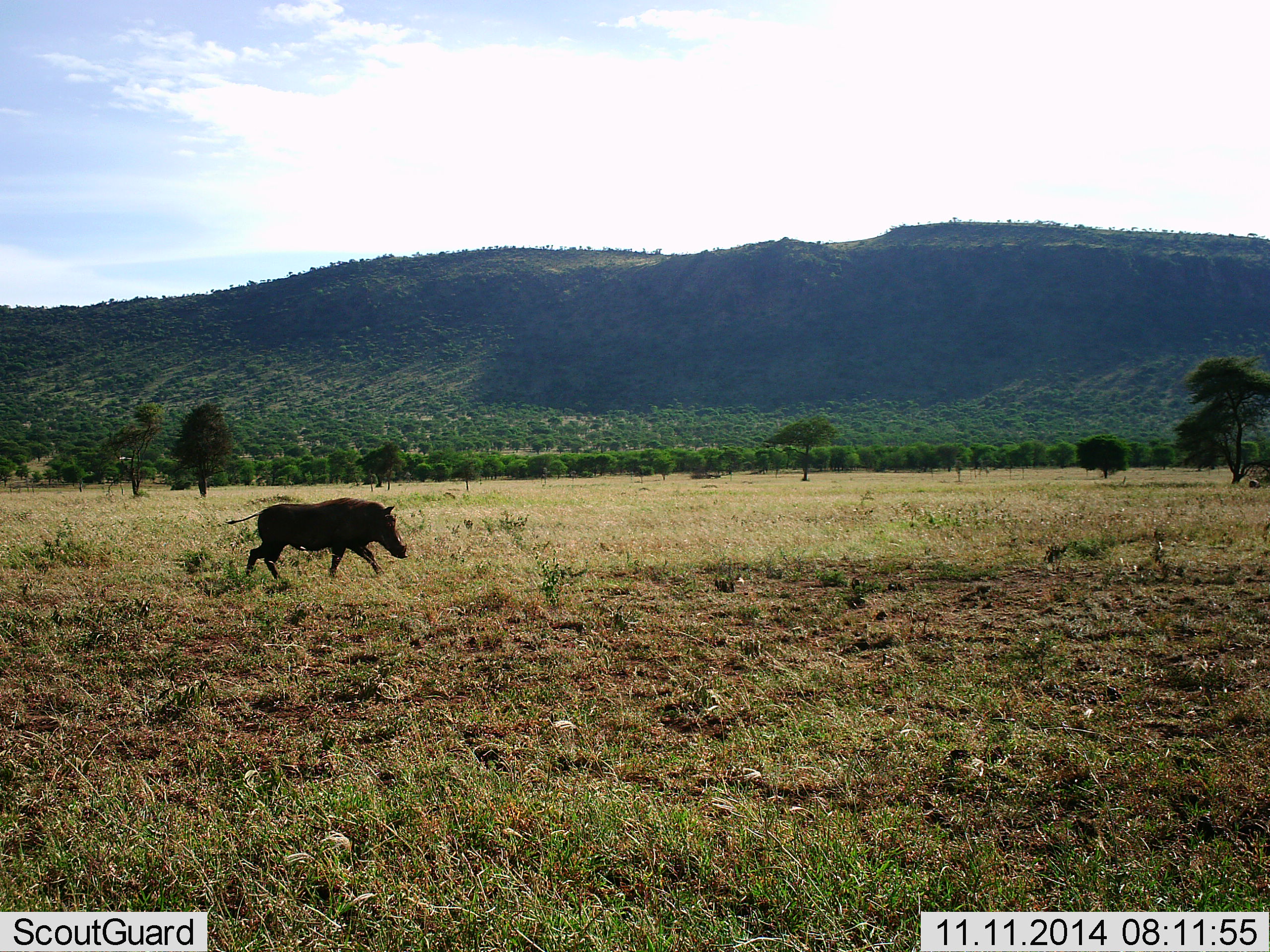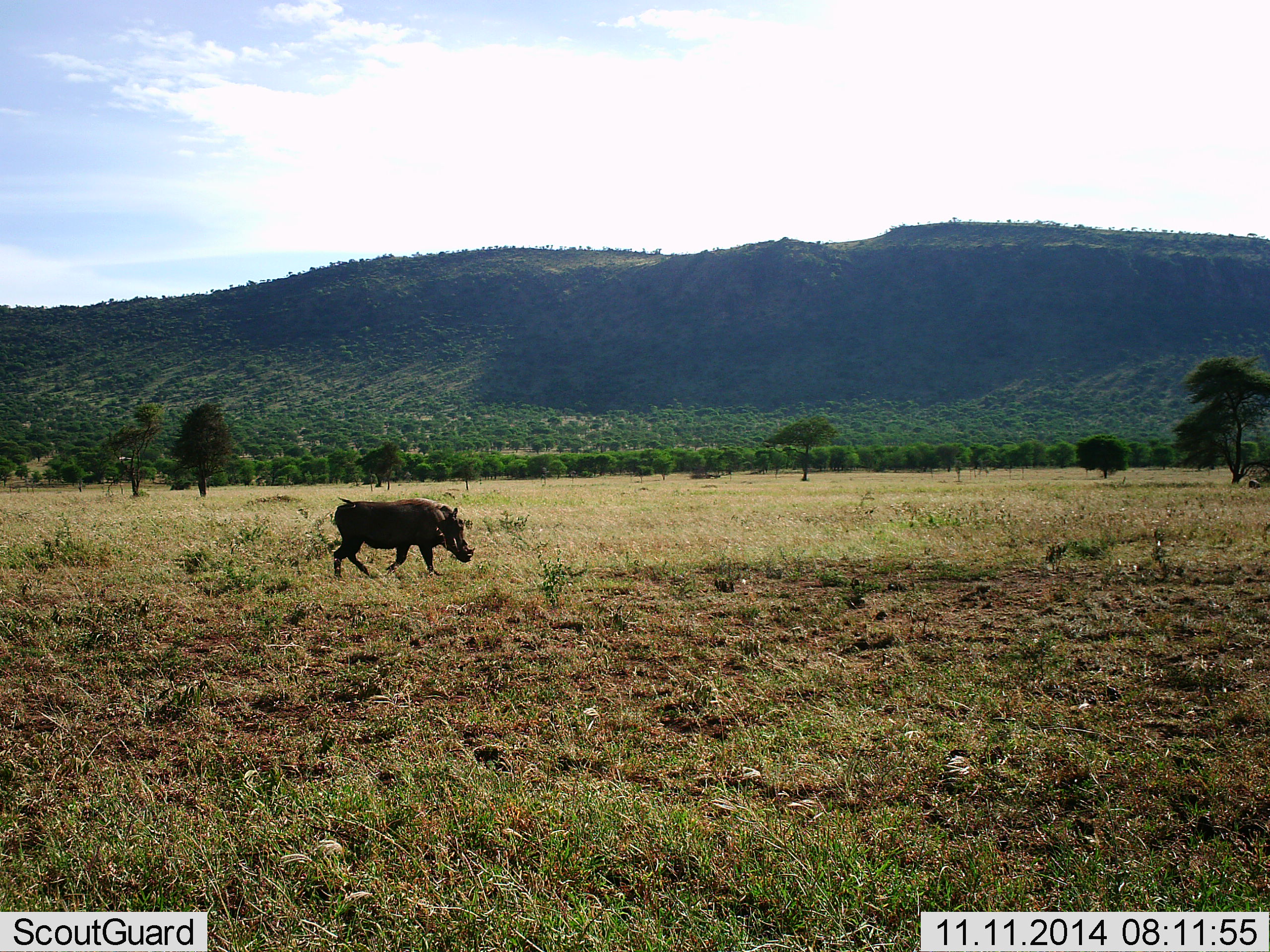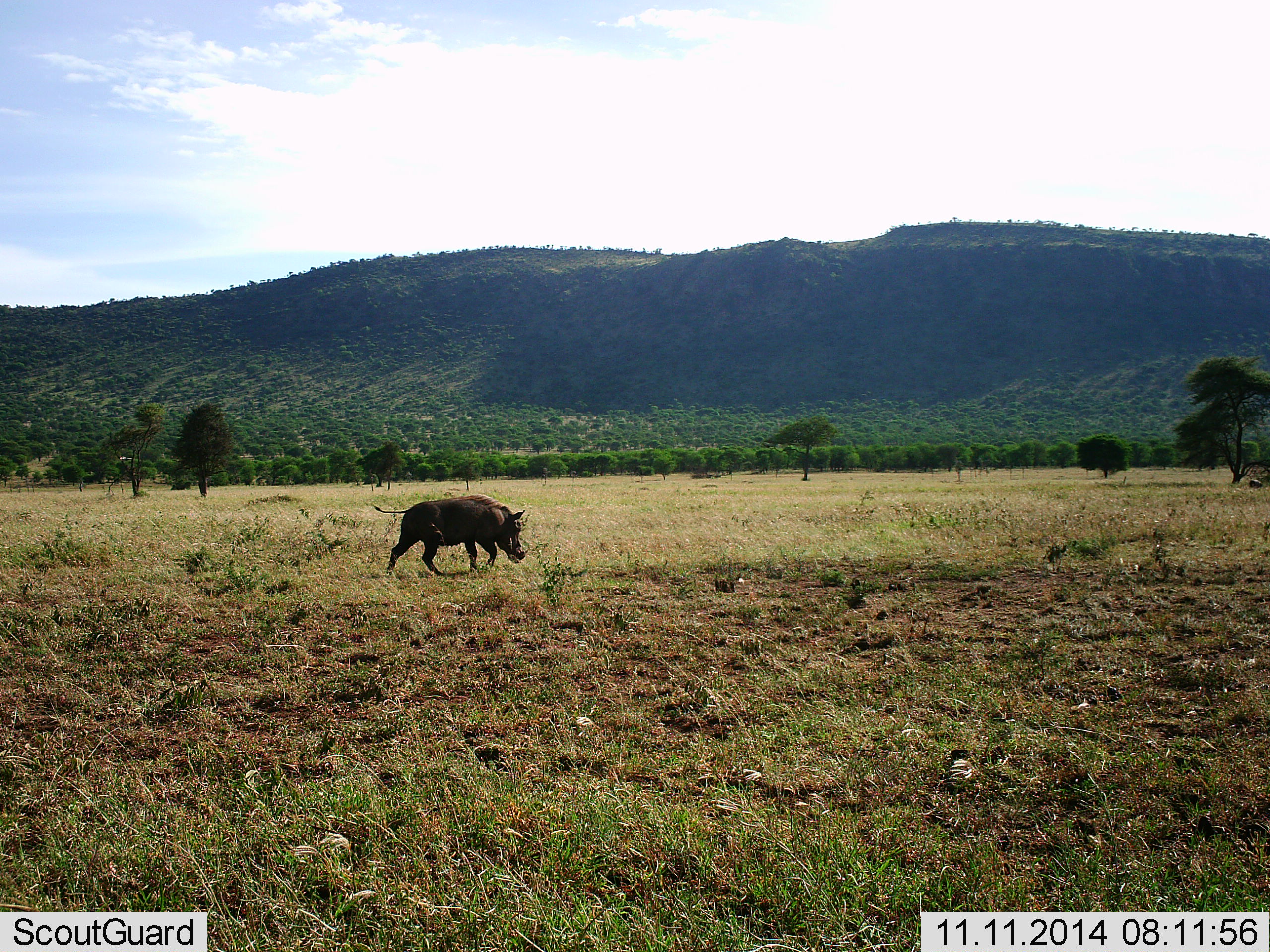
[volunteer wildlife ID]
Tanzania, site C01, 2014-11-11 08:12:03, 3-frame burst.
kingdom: Animalia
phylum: Chordata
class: Mammalia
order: Artiodactyla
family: Suidae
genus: Phacochoerus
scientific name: Phacochoerus africanus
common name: warthog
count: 1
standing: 10%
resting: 0%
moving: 100%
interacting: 0%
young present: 0%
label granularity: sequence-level